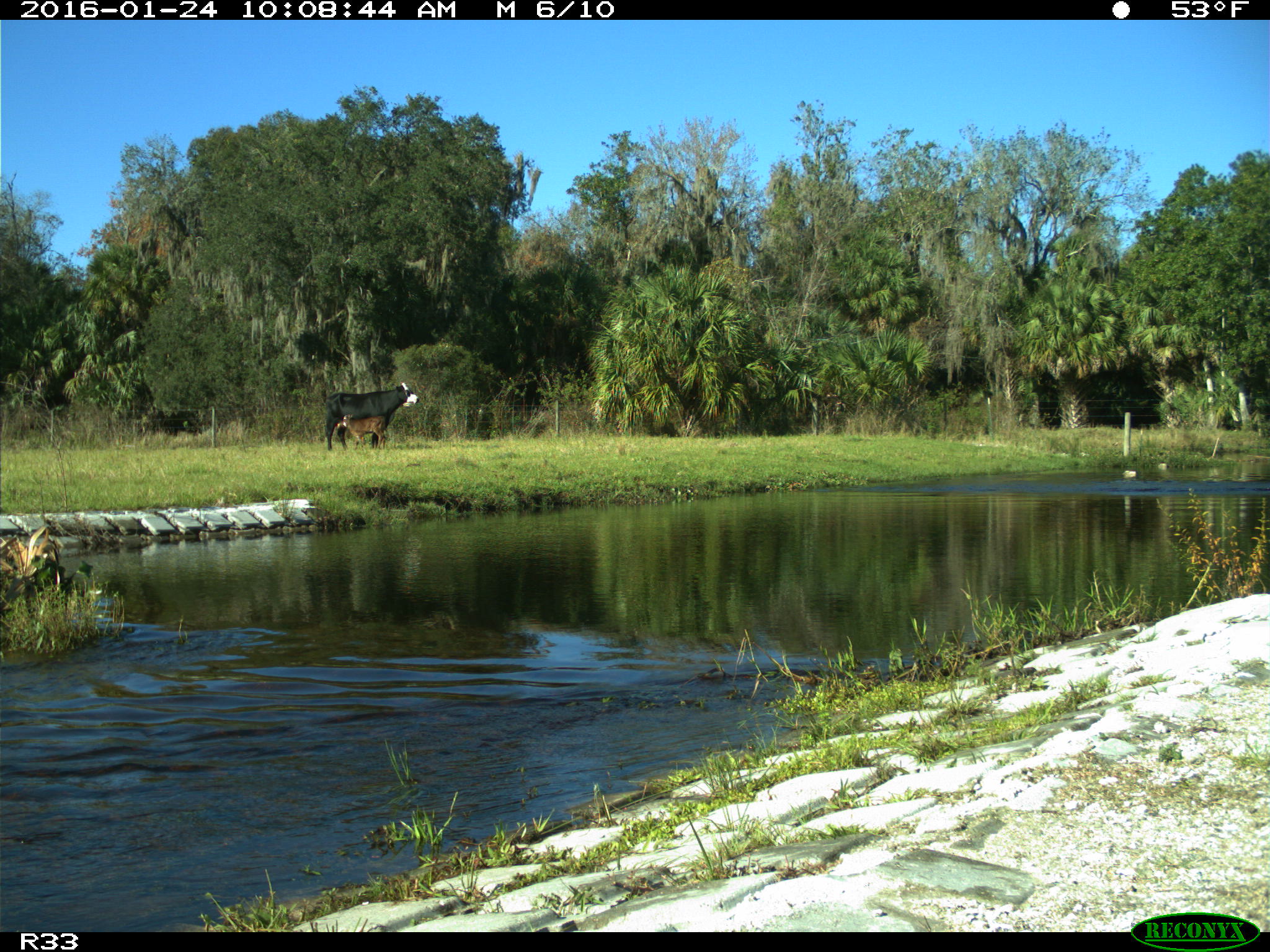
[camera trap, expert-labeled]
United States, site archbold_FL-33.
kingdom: Animalia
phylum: Chordata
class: Mammalia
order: Artiodactyla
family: Bovidae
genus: Bos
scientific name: Bos taurus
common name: domestic cow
Bos taurus (domestic cow).